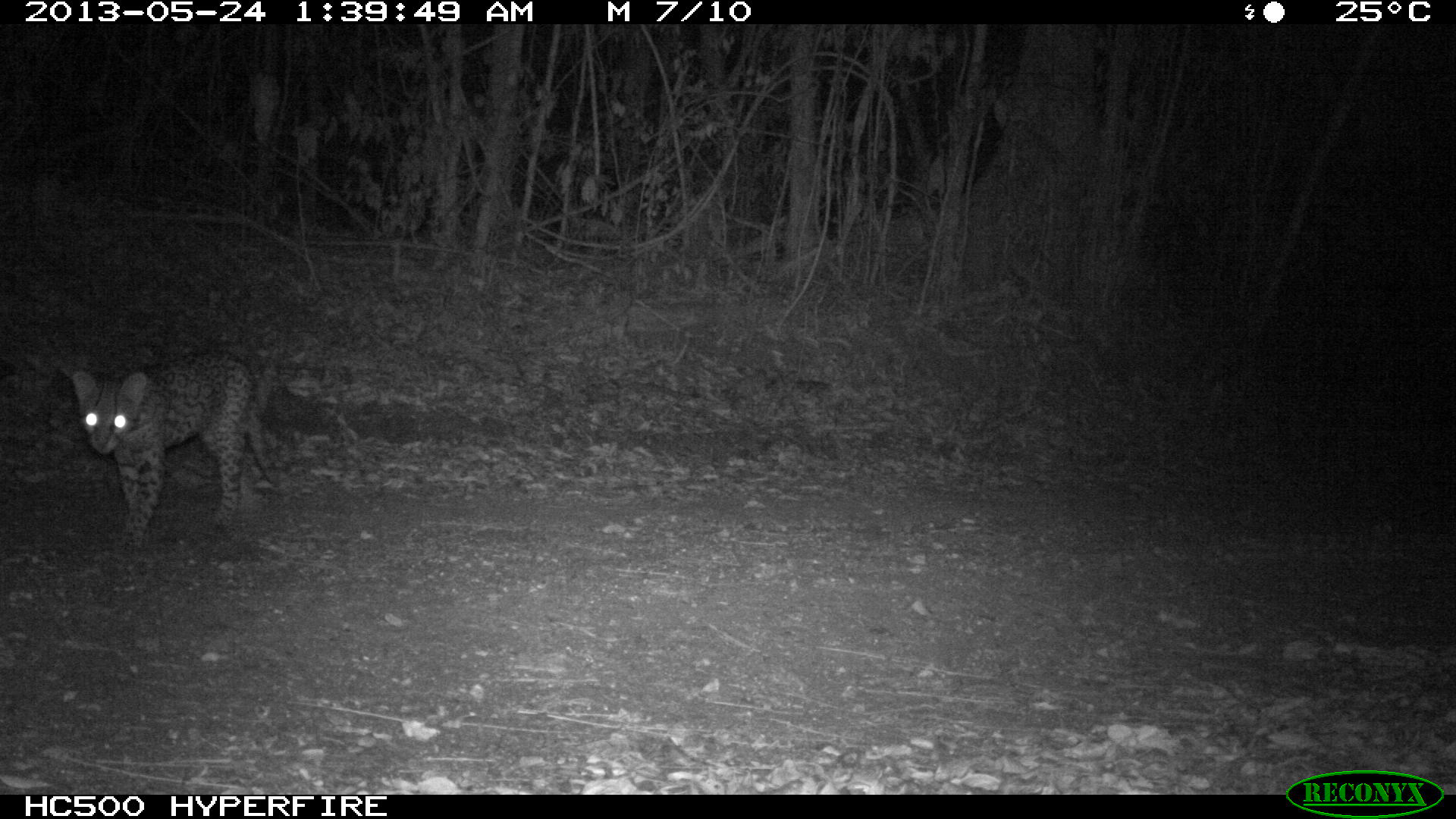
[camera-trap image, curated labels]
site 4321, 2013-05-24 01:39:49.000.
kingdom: Animalia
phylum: Chordata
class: Mammalia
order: Carnivora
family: Felidae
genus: Leopardus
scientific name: Leopardus pardalis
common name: ocelot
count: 1